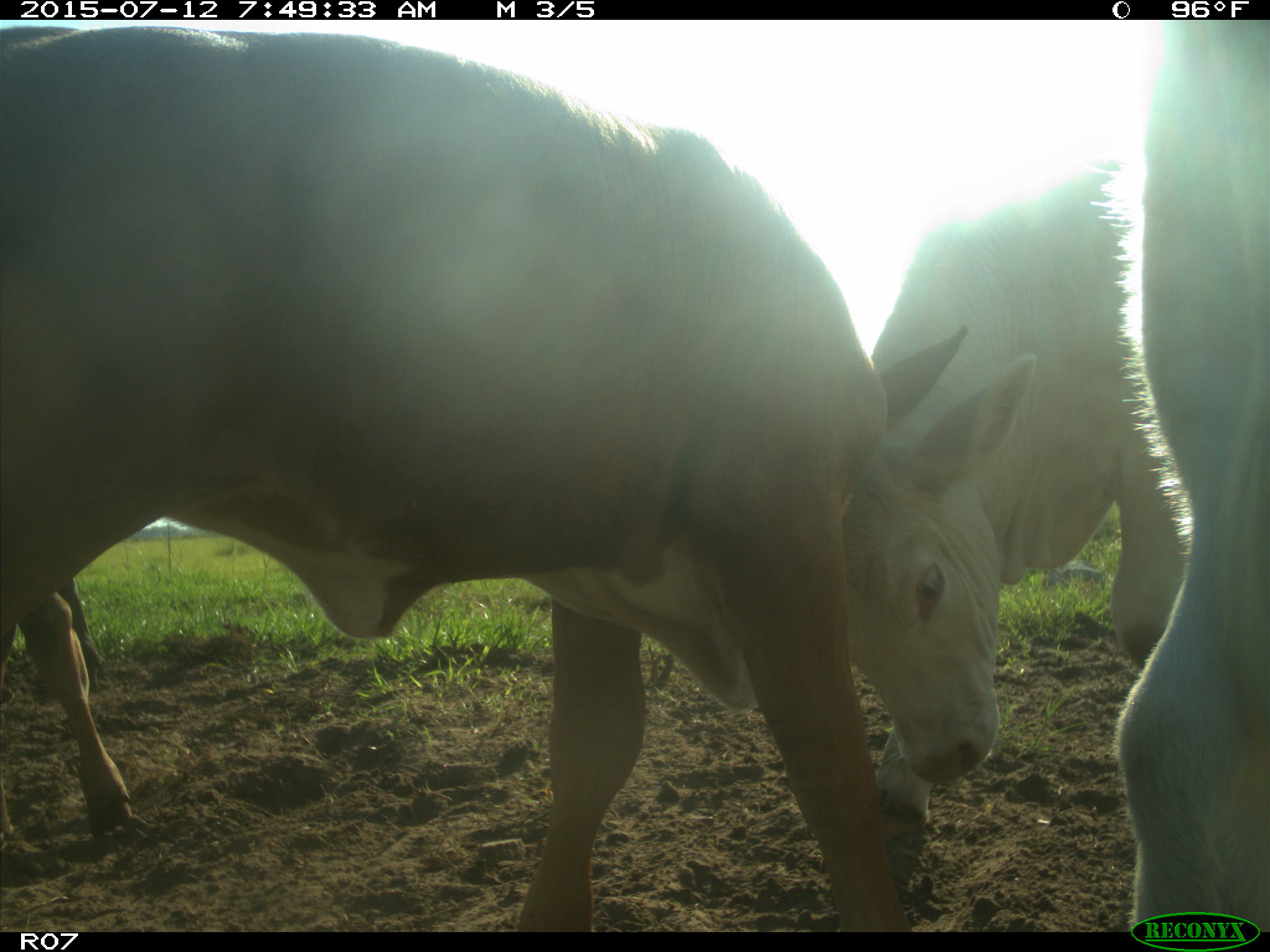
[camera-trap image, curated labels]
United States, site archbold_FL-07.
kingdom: Animalia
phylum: Chordata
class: Mammalia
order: Artiodactyla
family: Bovidae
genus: Bos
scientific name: Bos taurus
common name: domestic cow